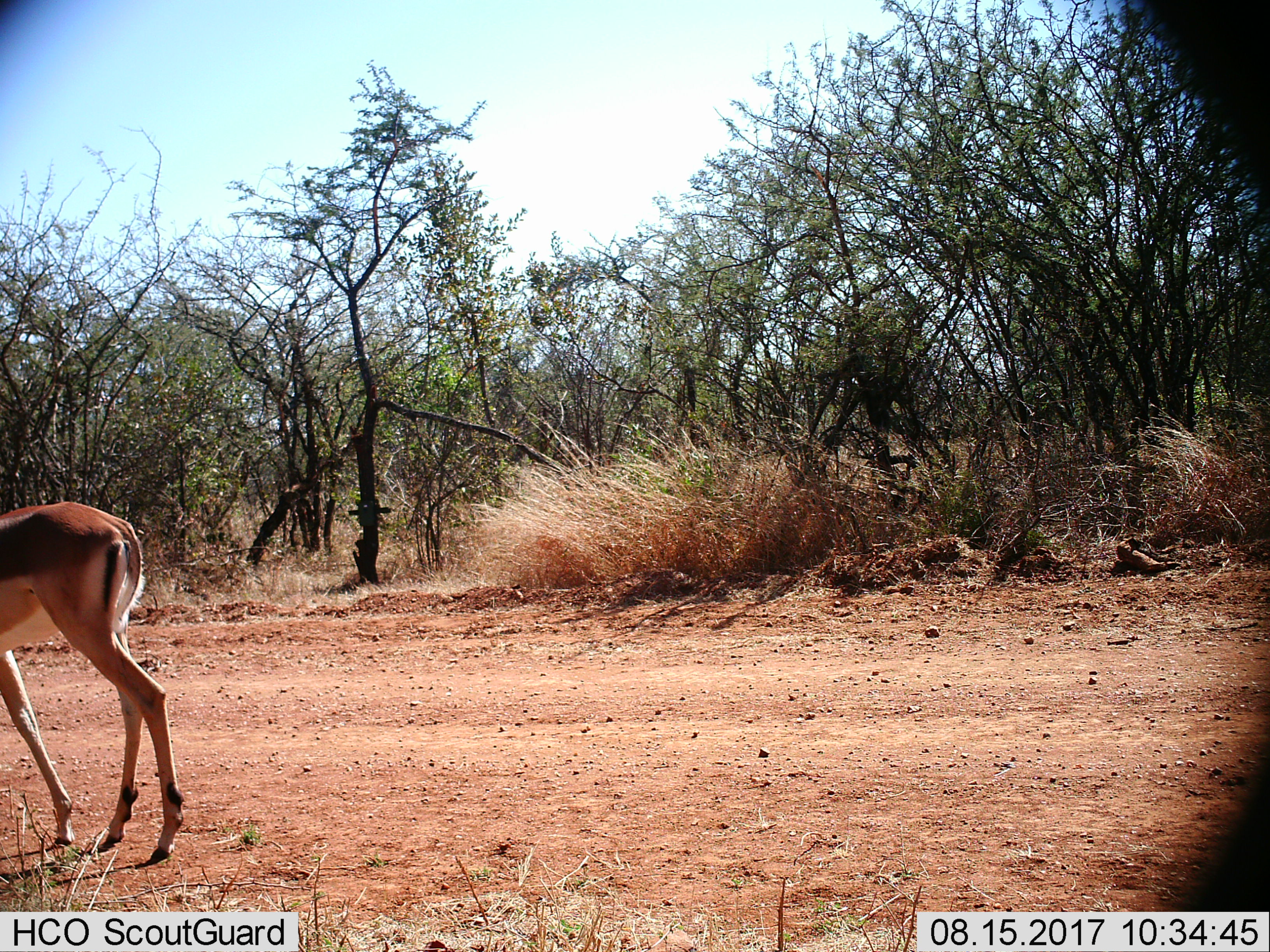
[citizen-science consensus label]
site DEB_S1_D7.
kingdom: Animalia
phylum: Chordata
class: Mammalia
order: Artiodactyla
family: Bovidae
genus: Aepyceros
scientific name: Aepyceros melampus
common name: impala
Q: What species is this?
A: Impala (Aepyceros melampus).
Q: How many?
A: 1.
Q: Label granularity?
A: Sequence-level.